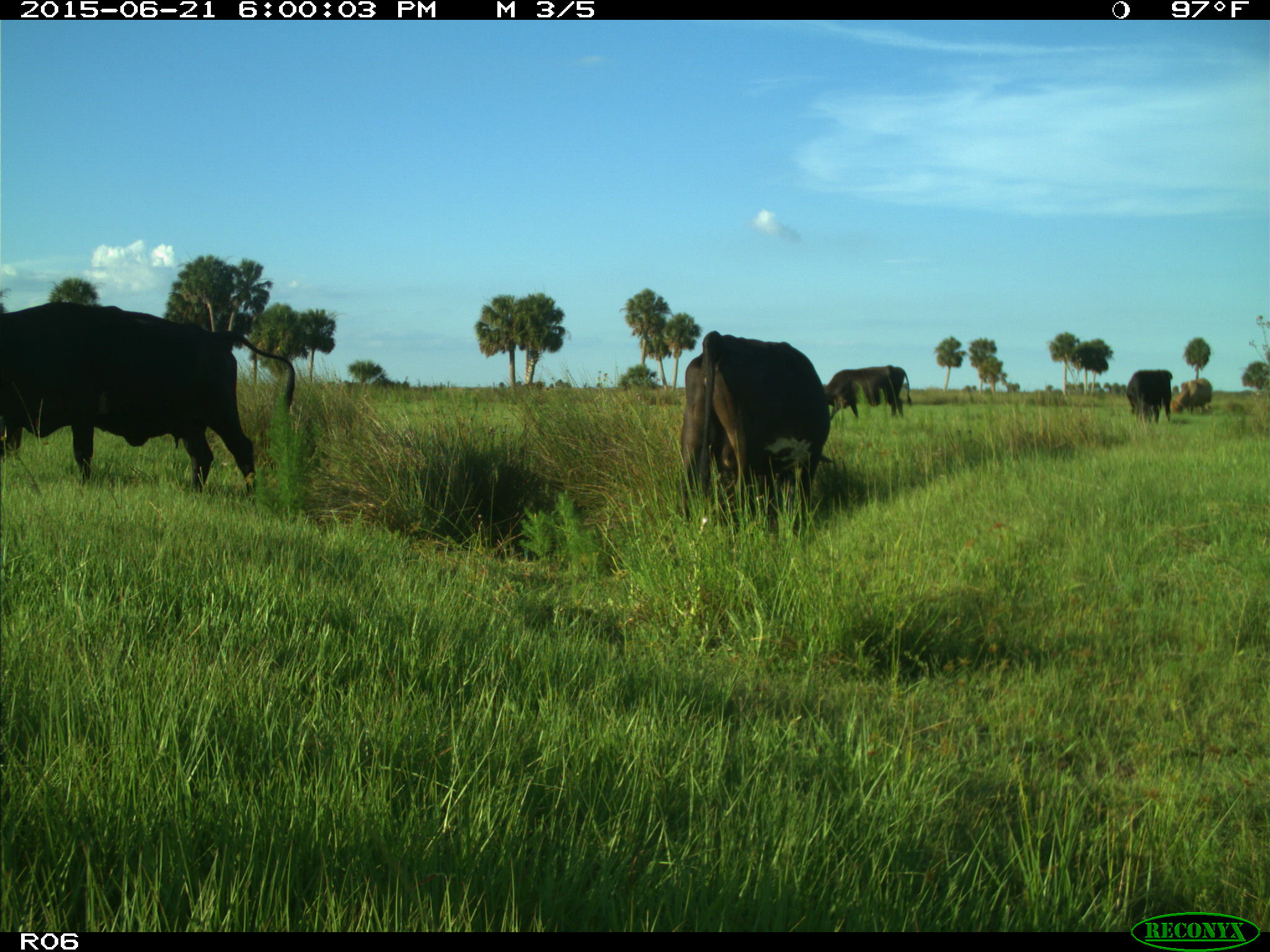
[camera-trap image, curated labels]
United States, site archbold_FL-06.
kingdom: Animalia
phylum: Chordata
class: Mammalia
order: Artiodactyla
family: Bovidae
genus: Bos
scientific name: Bos taurus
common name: domestic cow